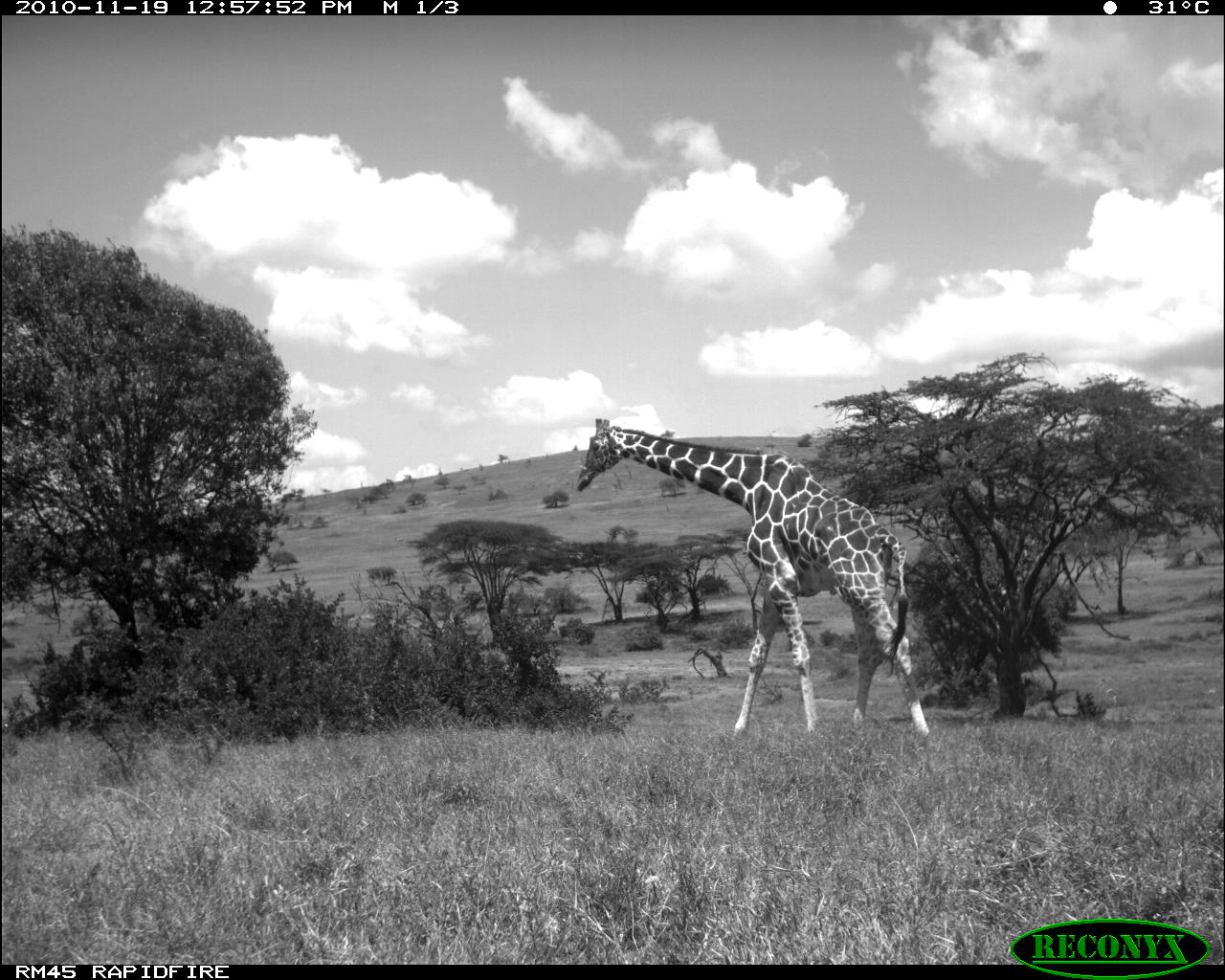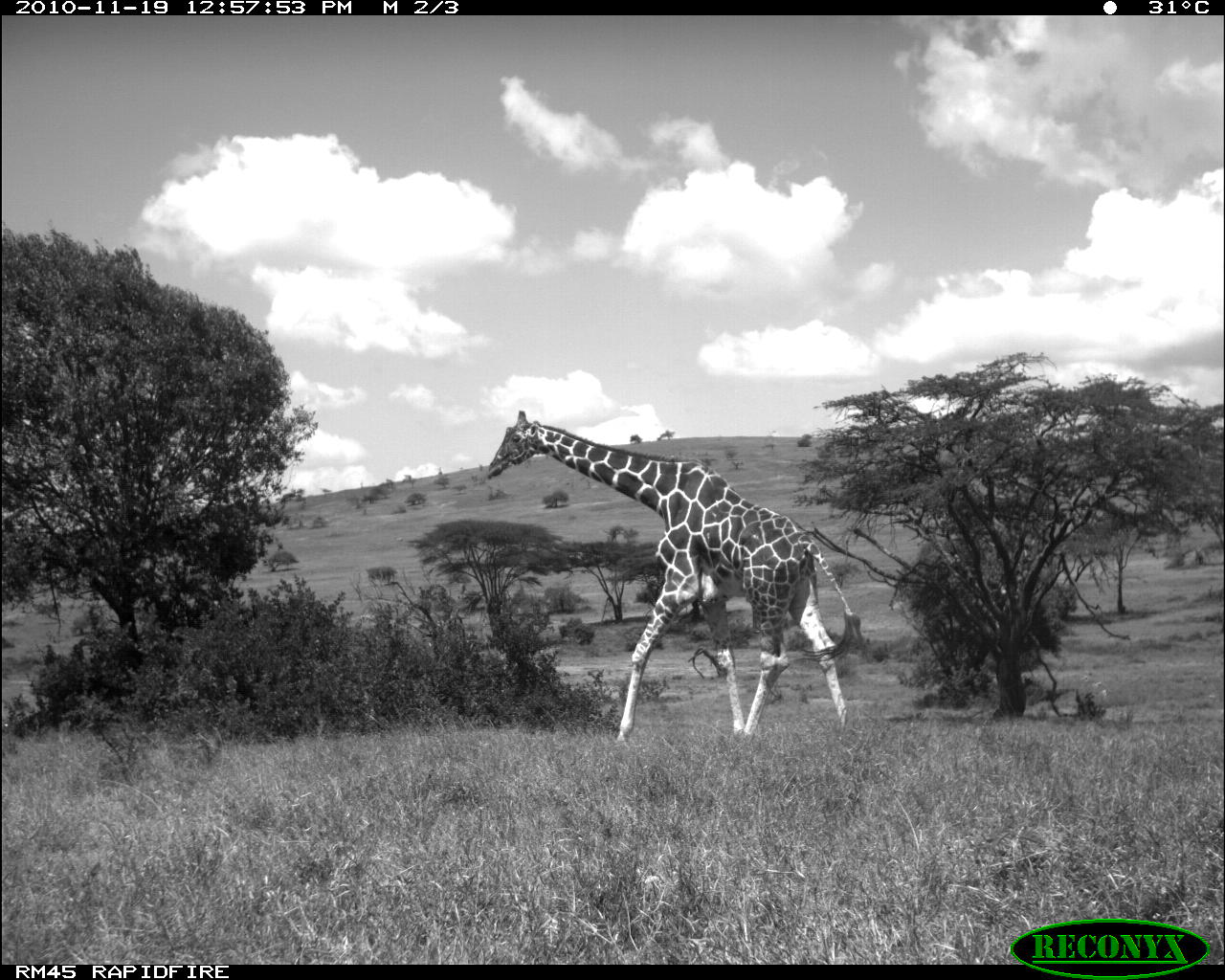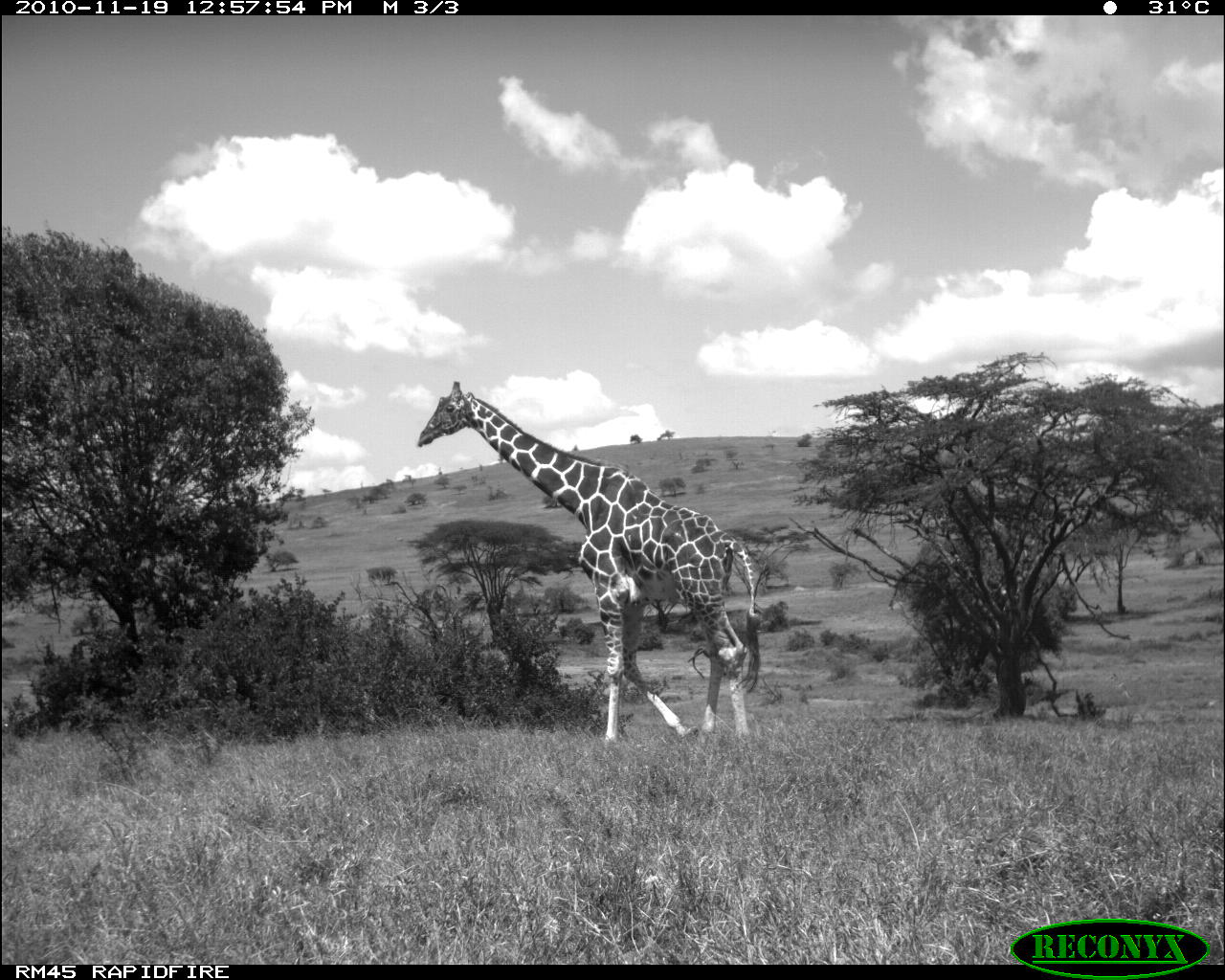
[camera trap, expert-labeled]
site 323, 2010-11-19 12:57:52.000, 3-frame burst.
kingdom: Animalia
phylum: Chordata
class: Mammalia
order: Artiodactyla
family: Giraffidae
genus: Giraffa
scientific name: Giraffa camelopardalis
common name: giraffe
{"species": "Giraffa camelopardalis (giraffe)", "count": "1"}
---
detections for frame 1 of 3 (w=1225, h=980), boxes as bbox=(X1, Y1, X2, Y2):
giraffa camelopardalis: bbox=(570, 411, 934, 740)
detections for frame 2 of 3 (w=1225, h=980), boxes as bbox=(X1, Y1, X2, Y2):
giraffa camelopardalis: bbox=(485, 409, 864, 746)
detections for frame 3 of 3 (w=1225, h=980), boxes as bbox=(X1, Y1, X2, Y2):
giraffa camelopardalis: bbox=(416, 380, 761, 746)